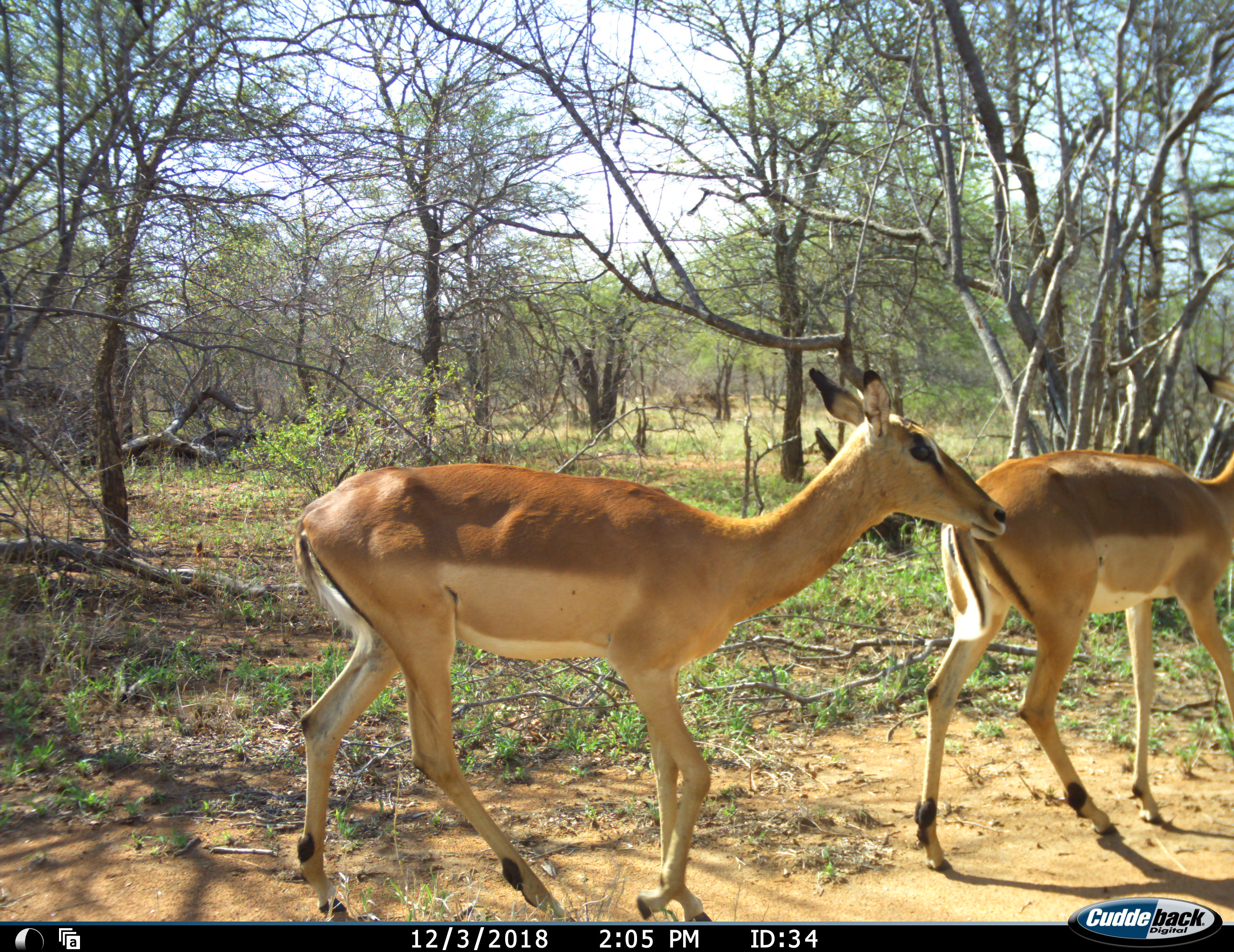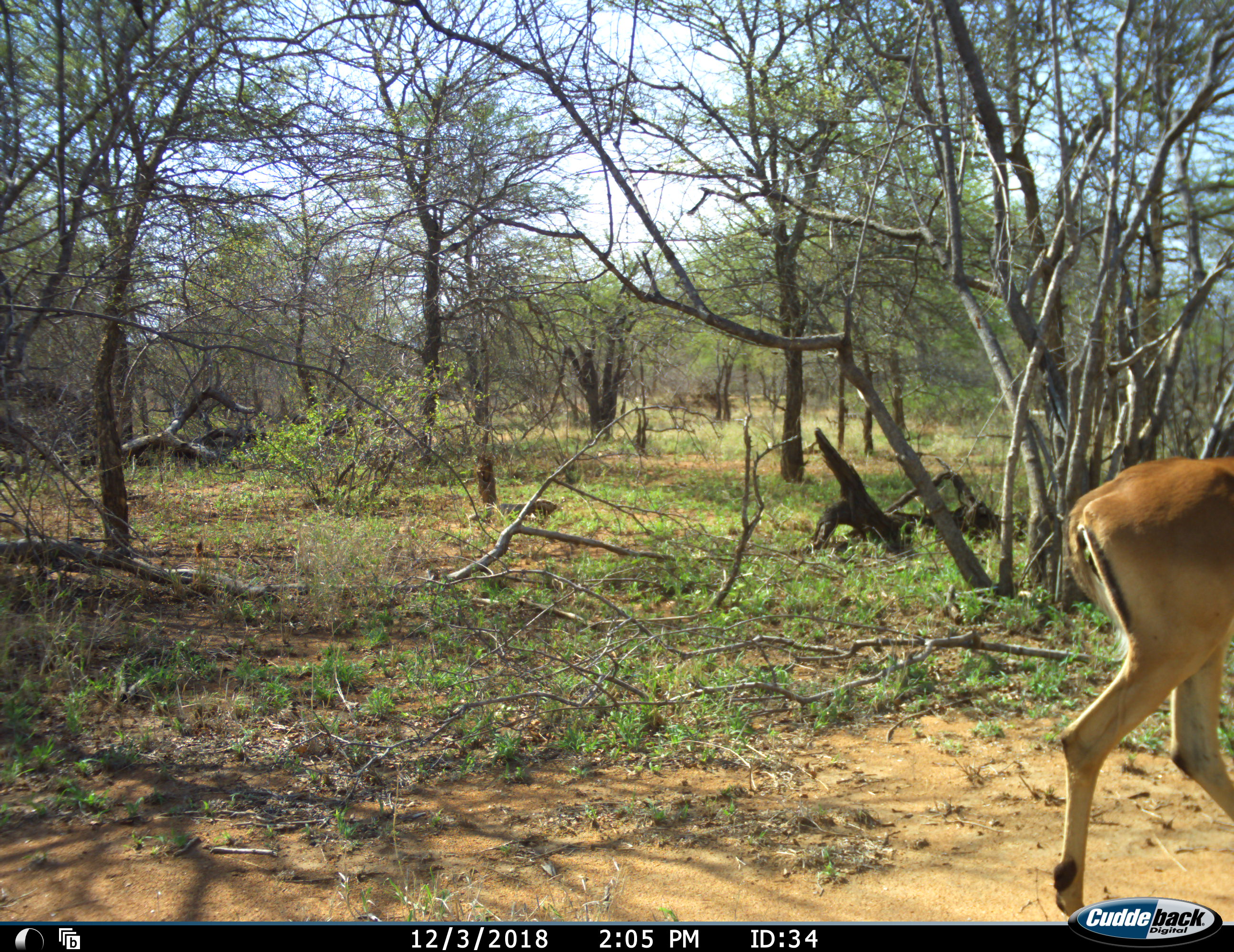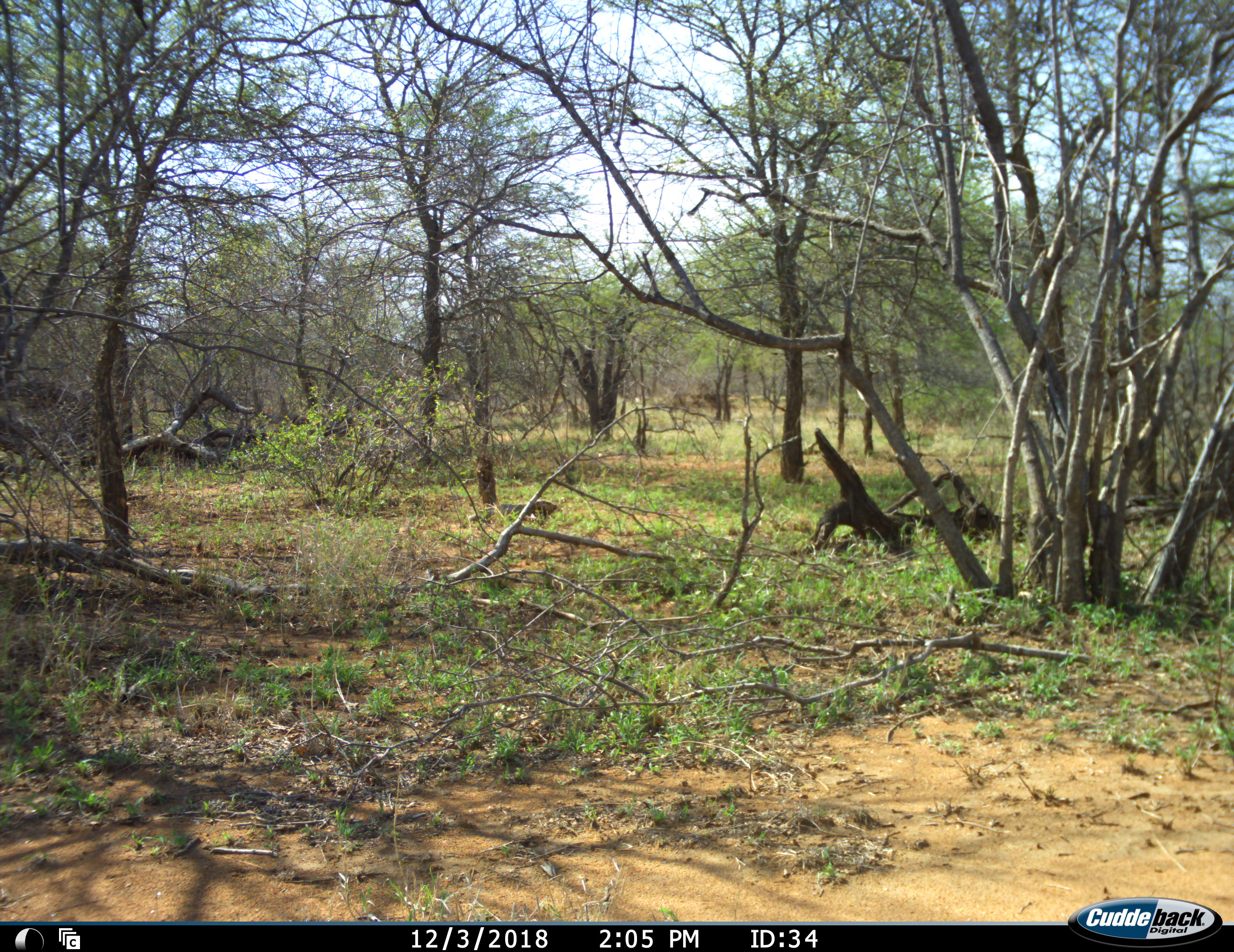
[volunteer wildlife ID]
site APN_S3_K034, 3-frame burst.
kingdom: Animalia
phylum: Chordata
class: Mammalia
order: Artiodactyla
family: Bovidae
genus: Aepyceros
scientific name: Aepyceros melampus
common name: impala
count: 2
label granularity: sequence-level